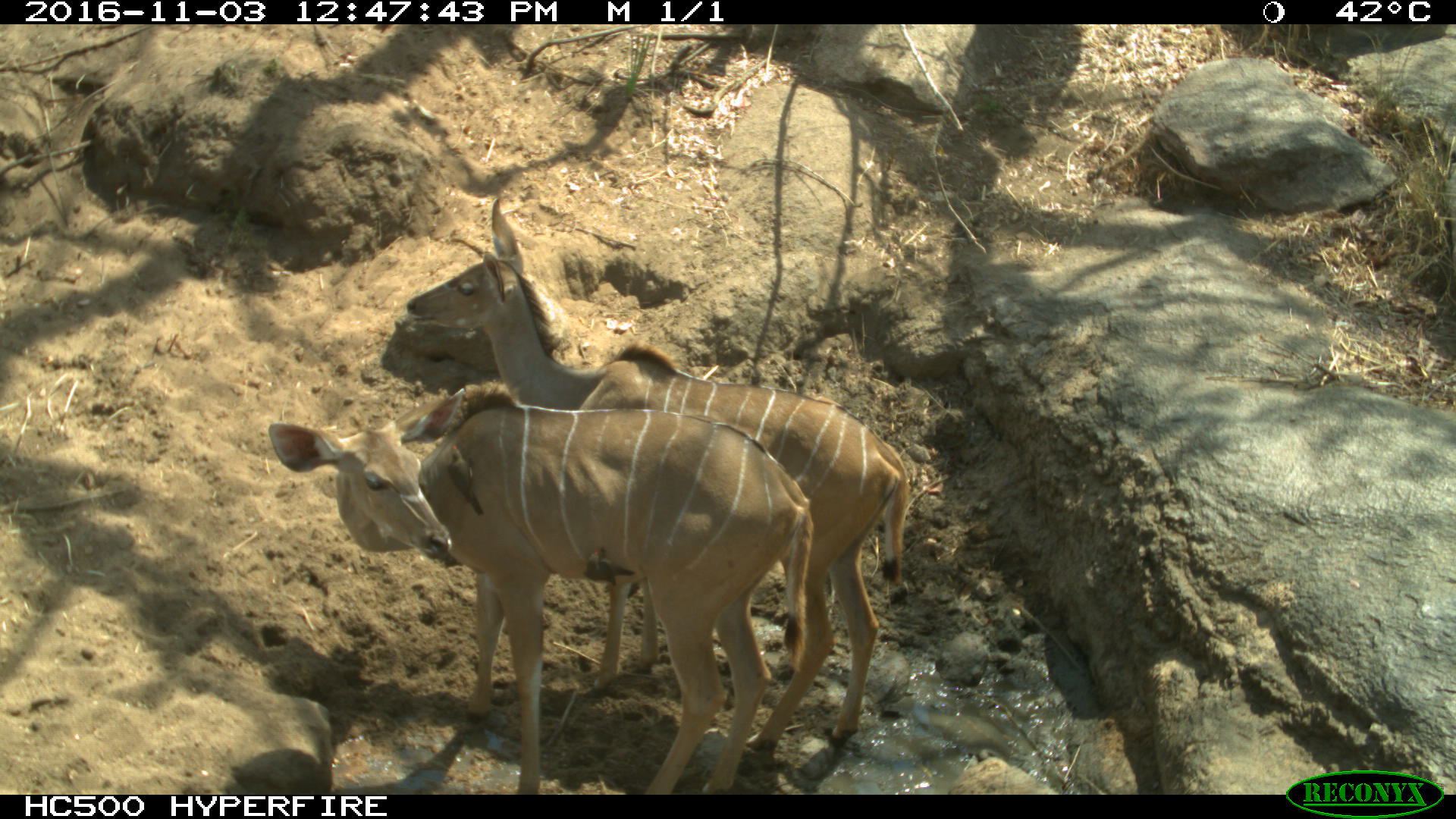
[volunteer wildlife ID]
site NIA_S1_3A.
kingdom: Animalia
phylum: Chordata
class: Mammalia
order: Artiodactyla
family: Bovidae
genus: Tragelaphus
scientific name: Tragelaphus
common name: kudu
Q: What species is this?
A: Kudu (Tragelaphus).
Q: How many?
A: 2.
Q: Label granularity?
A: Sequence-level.